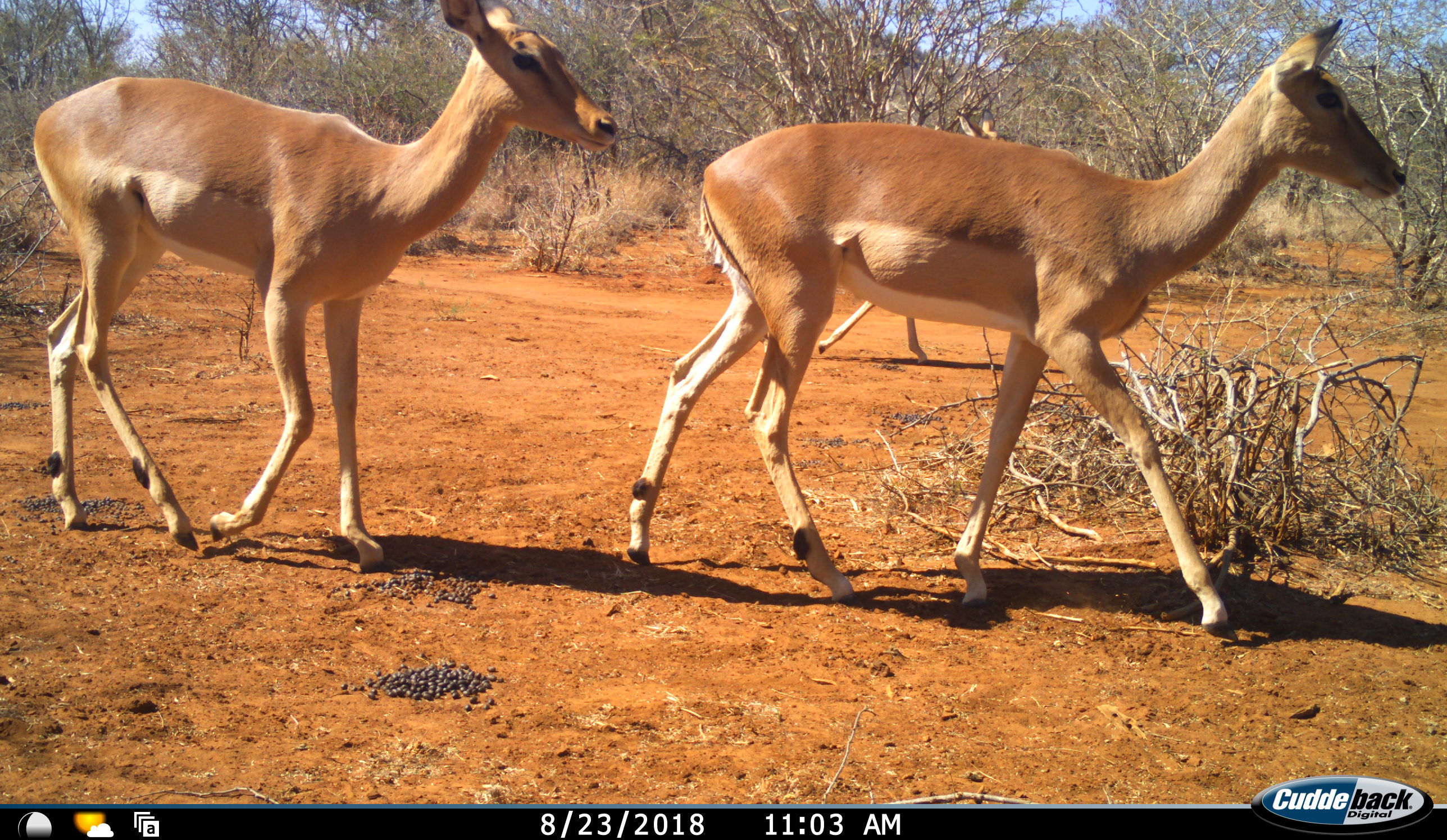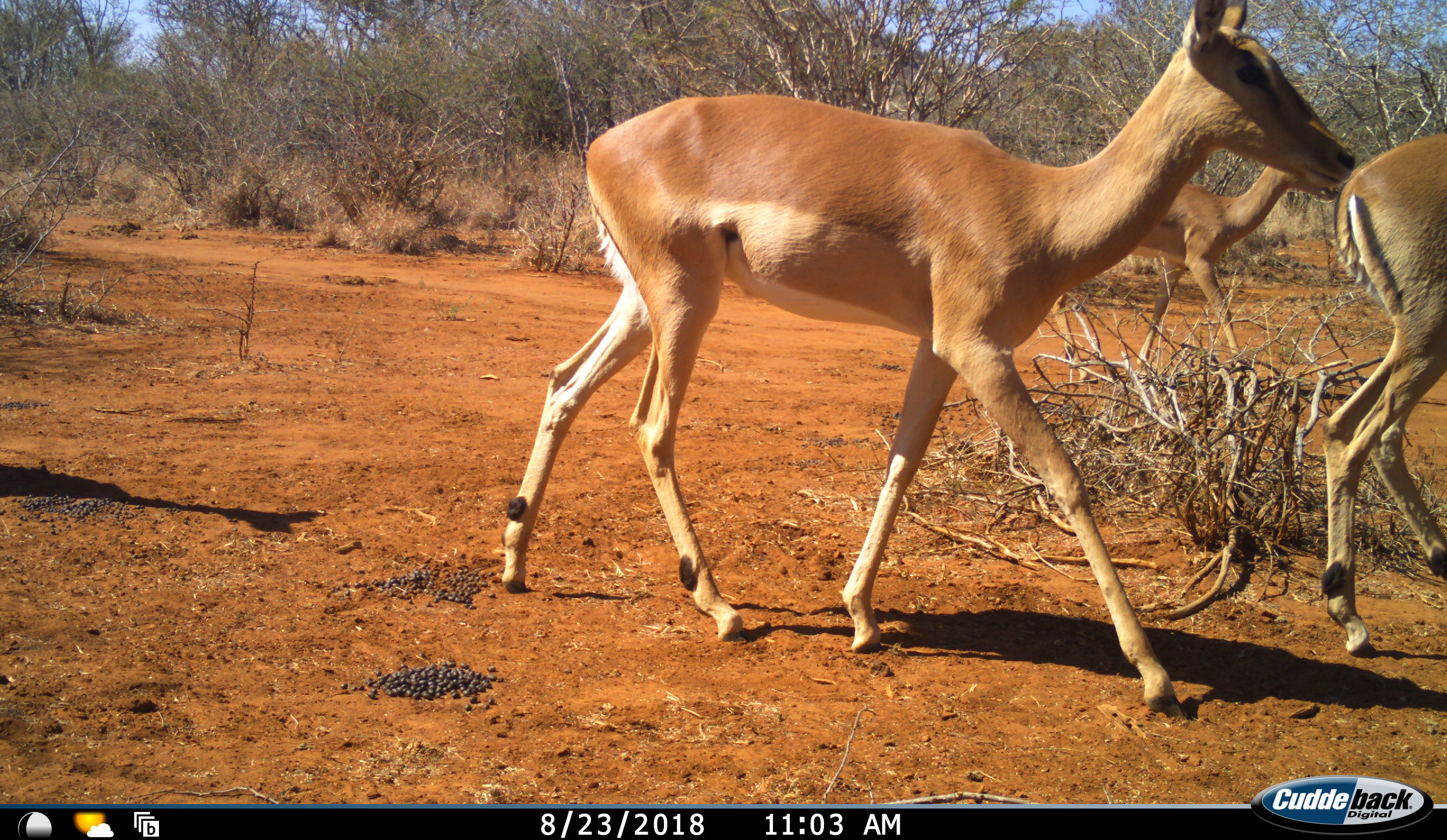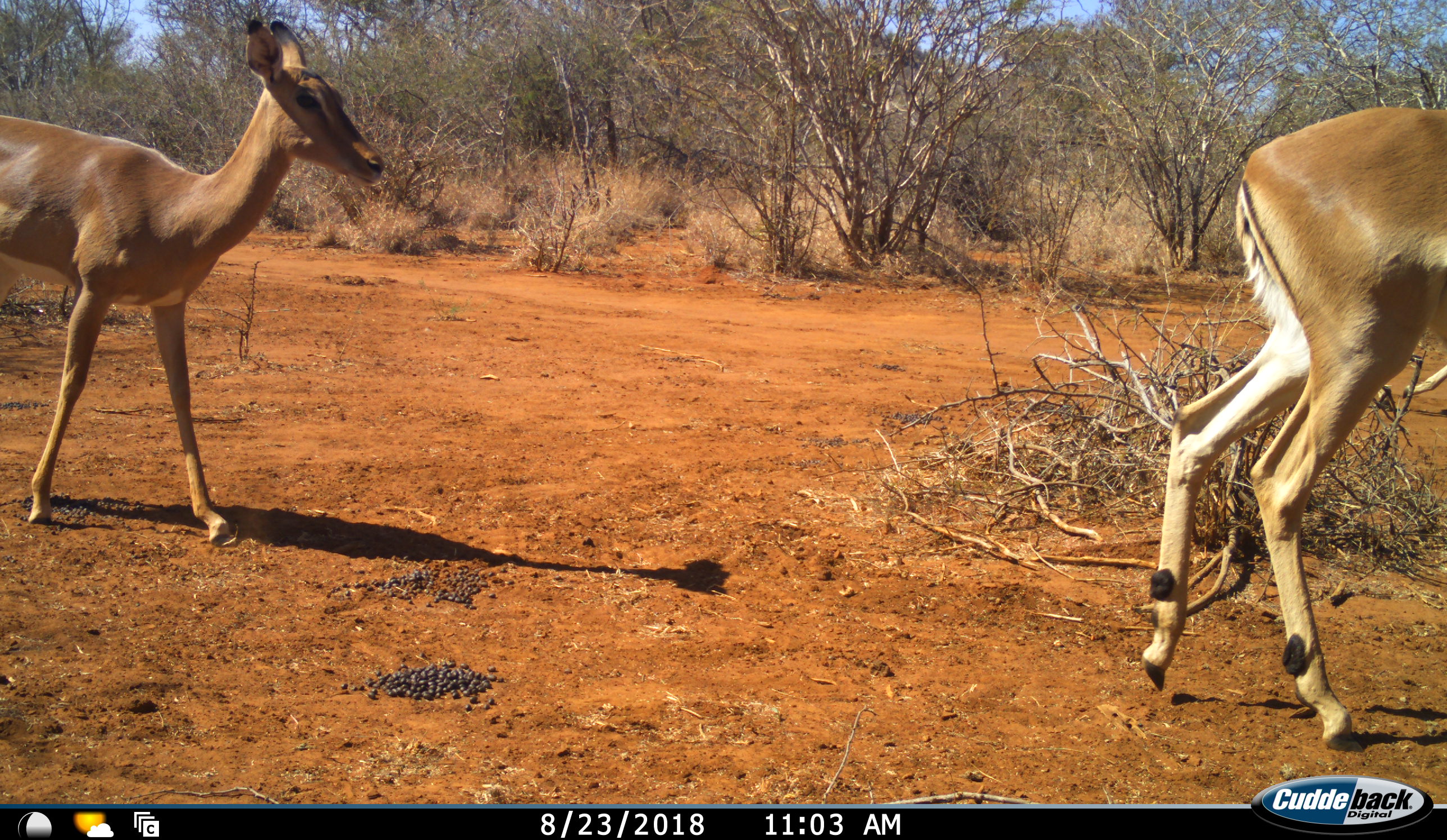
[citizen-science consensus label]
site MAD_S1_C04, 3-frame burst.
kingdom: Animalia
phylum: Chordata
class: Mammalia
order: Artiodactyla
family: Bovidae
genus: Aepyceros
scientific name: Aepyceros melampus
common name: impala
Impala (Aepyceros melampus), count 4. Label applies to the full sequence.